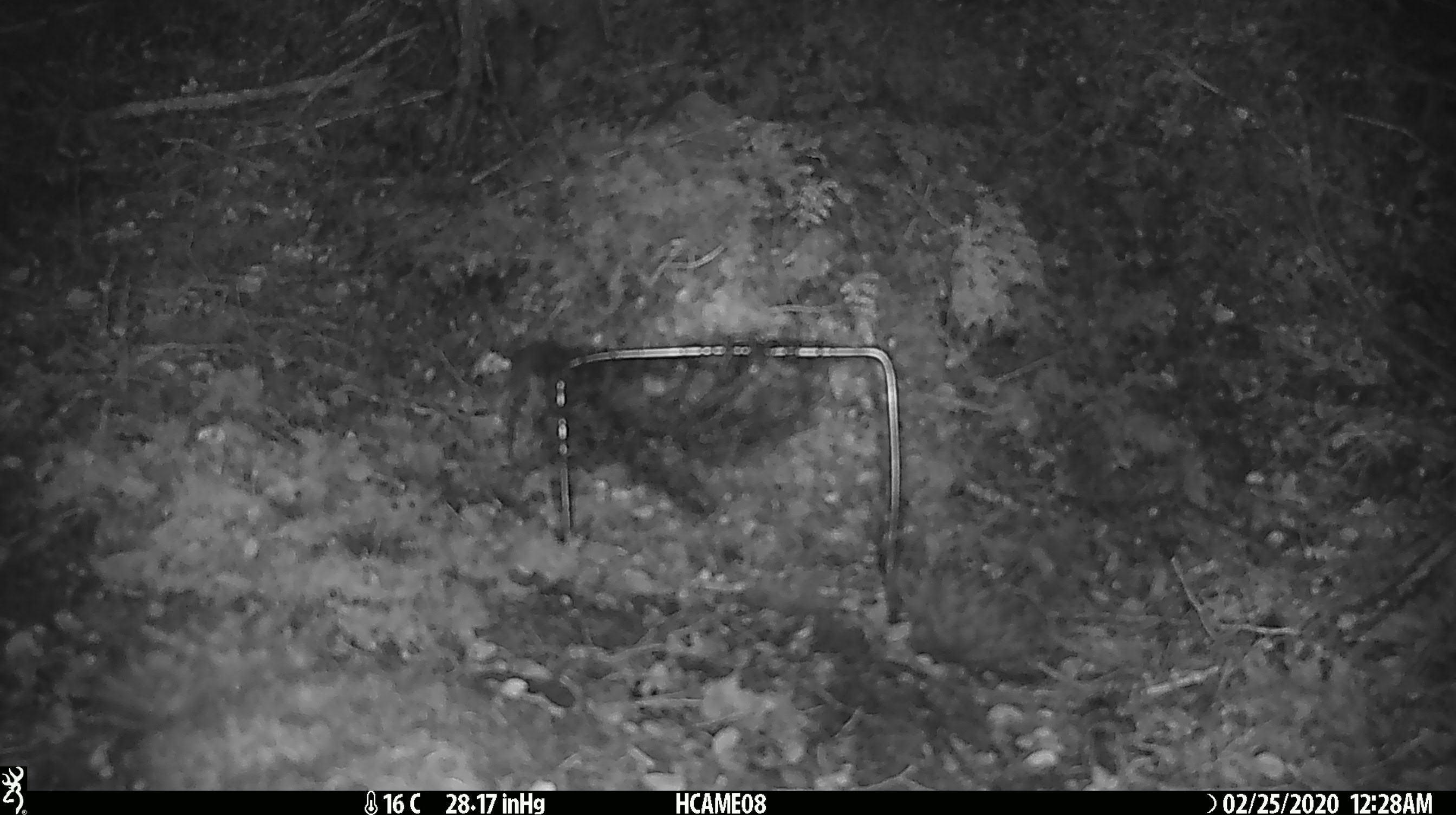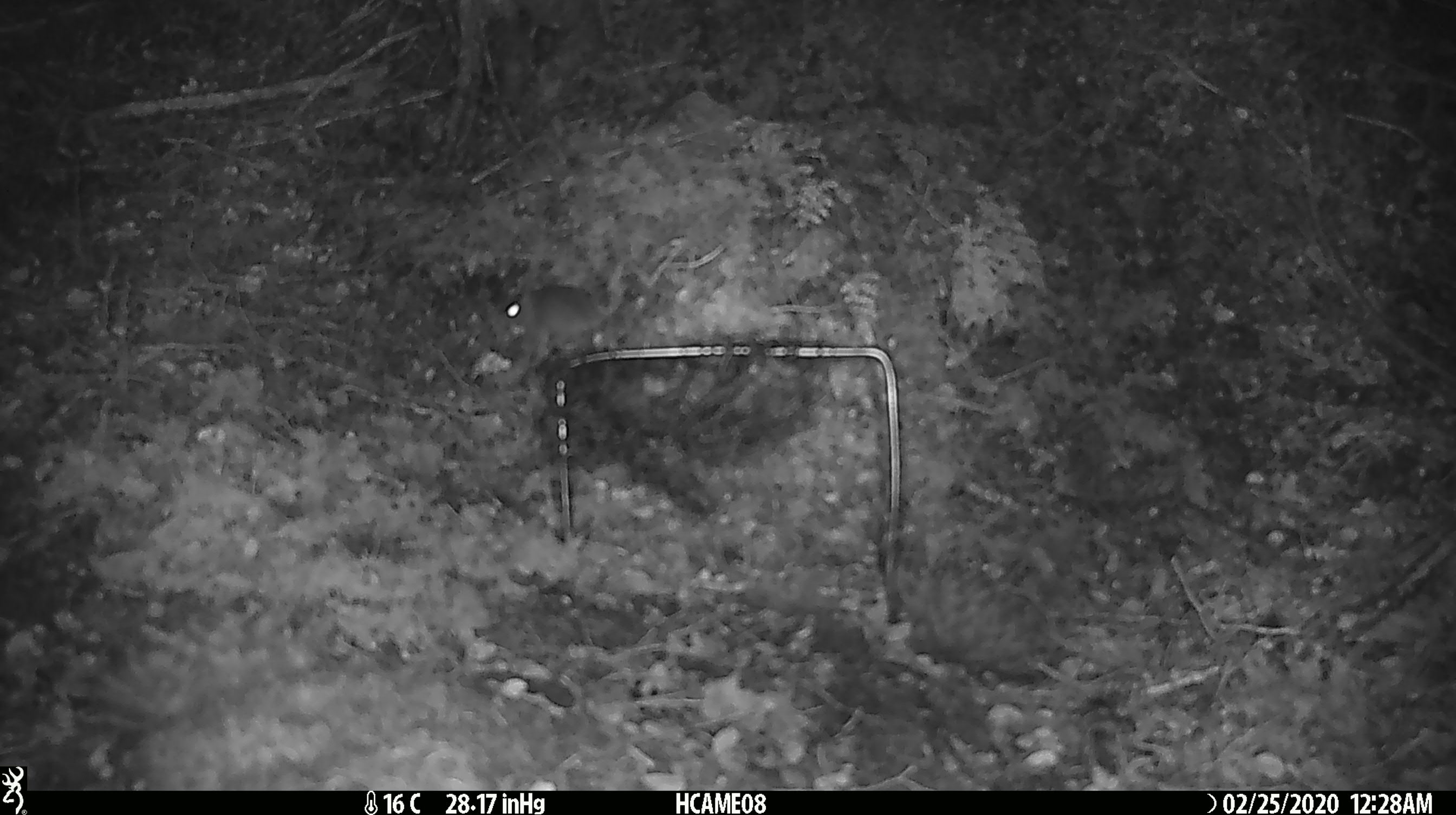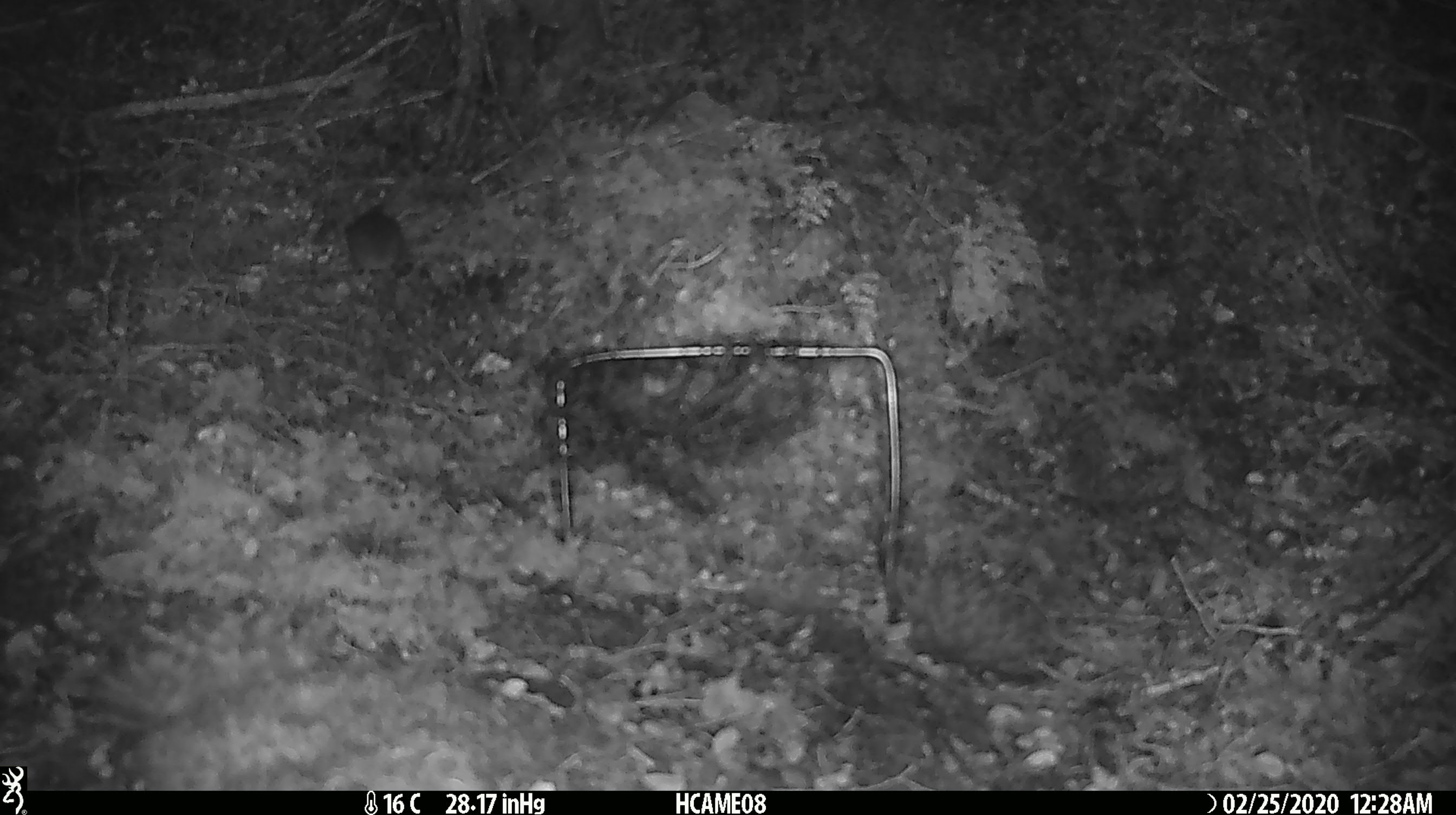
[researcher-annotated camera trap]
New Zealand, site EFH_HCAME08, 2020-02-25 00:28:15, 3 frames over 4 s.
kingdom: Animalia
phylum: Chordata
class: Mammalia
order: Rodentia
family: Muridae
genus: Mus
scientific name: Mus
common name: mouse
Mouse (Mus).